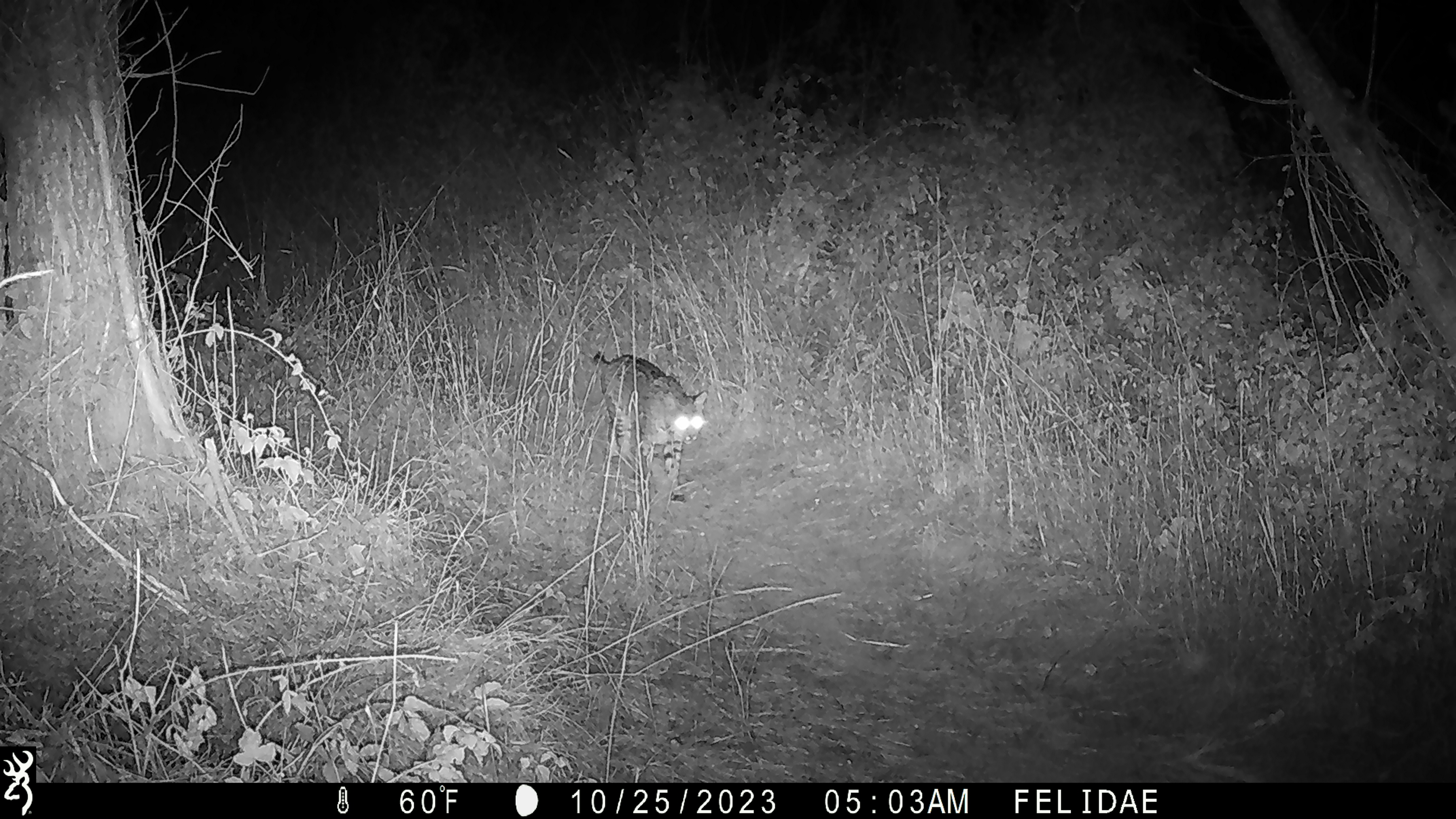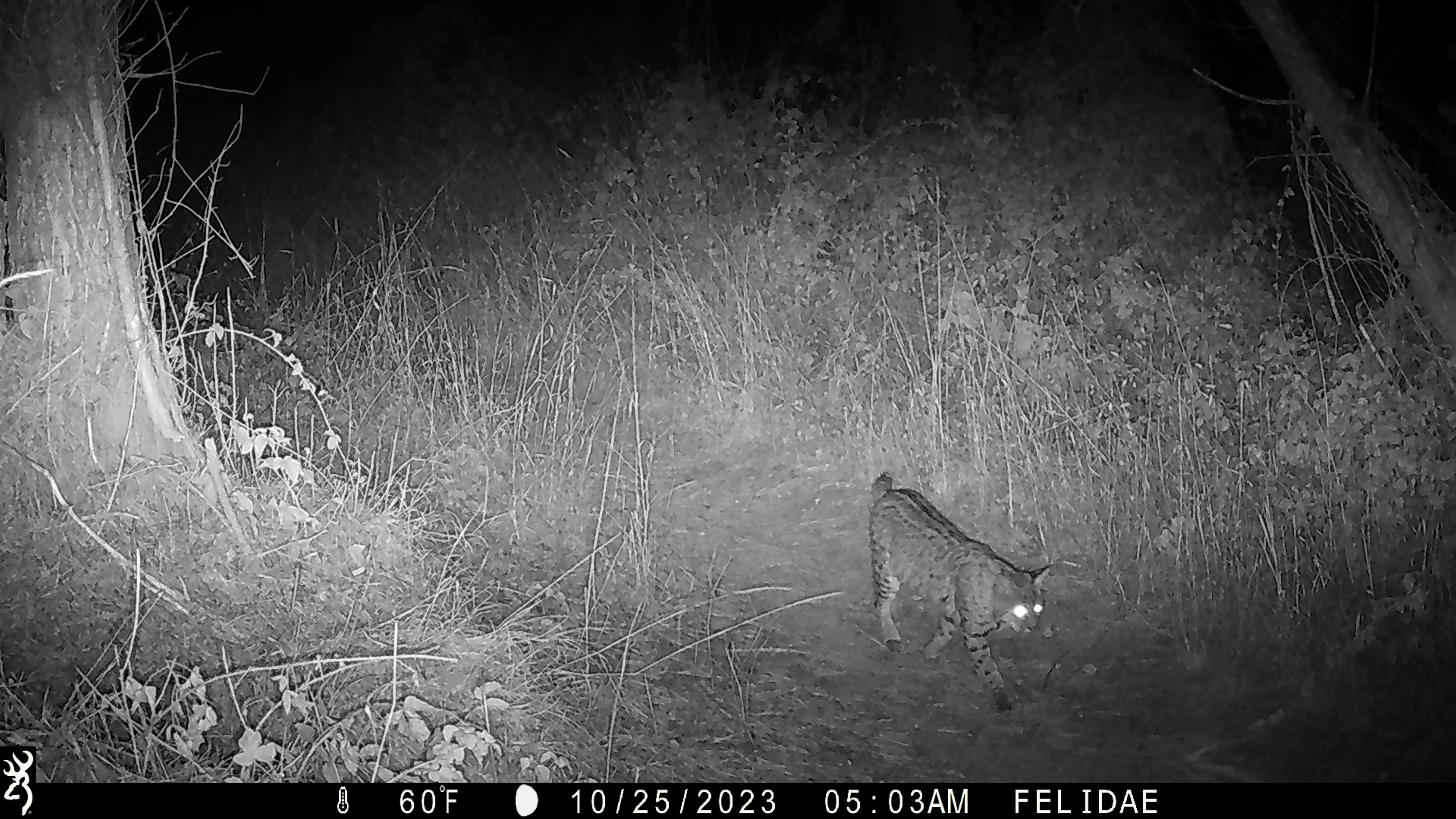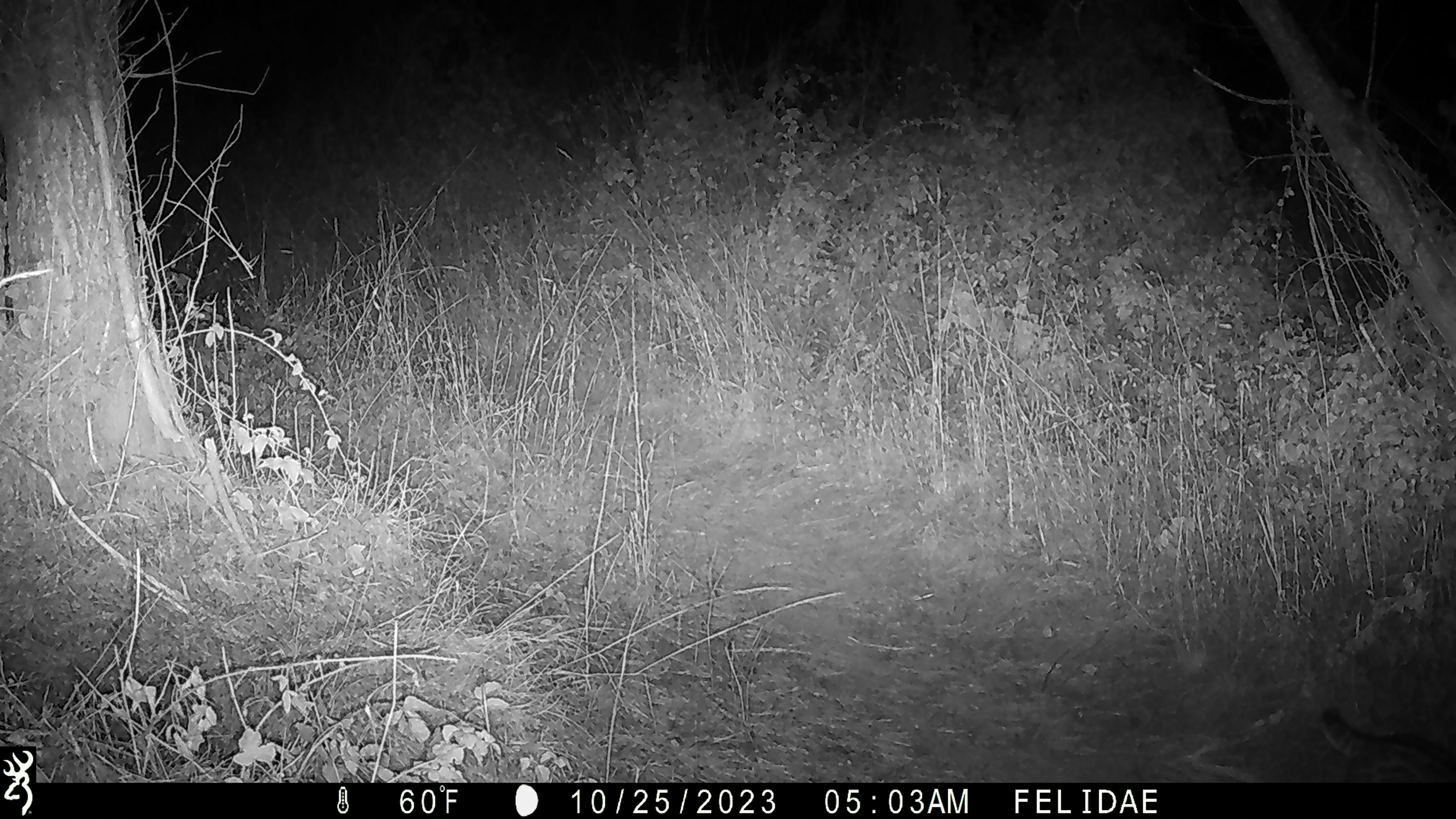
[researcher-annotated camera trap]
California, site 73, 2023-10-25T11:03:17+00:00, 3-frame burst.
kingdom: Animalia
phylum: Chordata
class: Mammalia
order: Carnivora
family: Felidae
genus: Lynx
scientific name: Lynx rufus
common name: bobcat